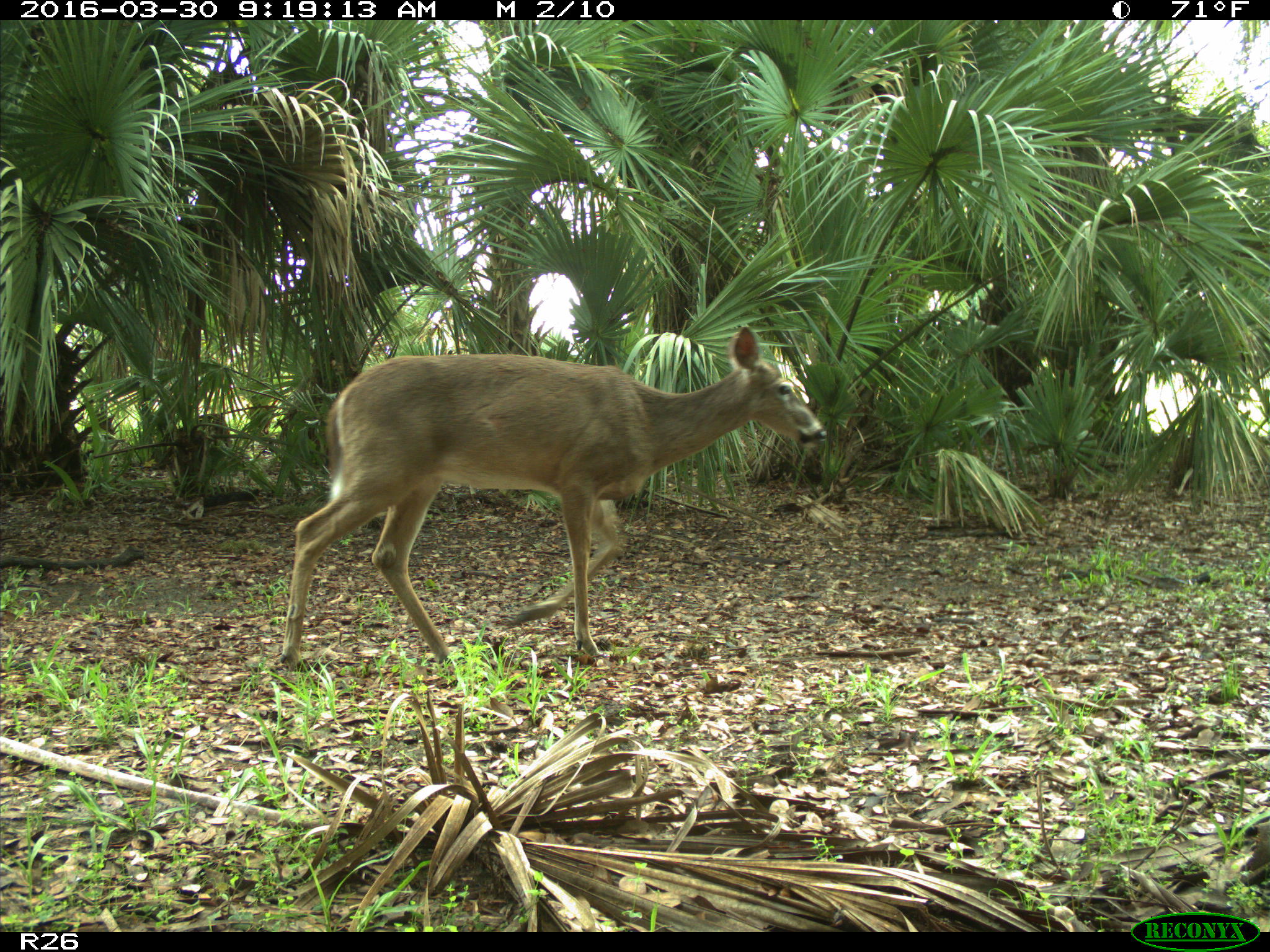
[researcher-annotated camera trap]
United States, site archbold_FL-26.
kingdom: Animalia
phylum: Chordata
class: Mammalia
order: Artiodactyla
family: Cervidae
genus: Odocoileus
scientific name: Odocoileus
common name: deer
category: unidentified deer